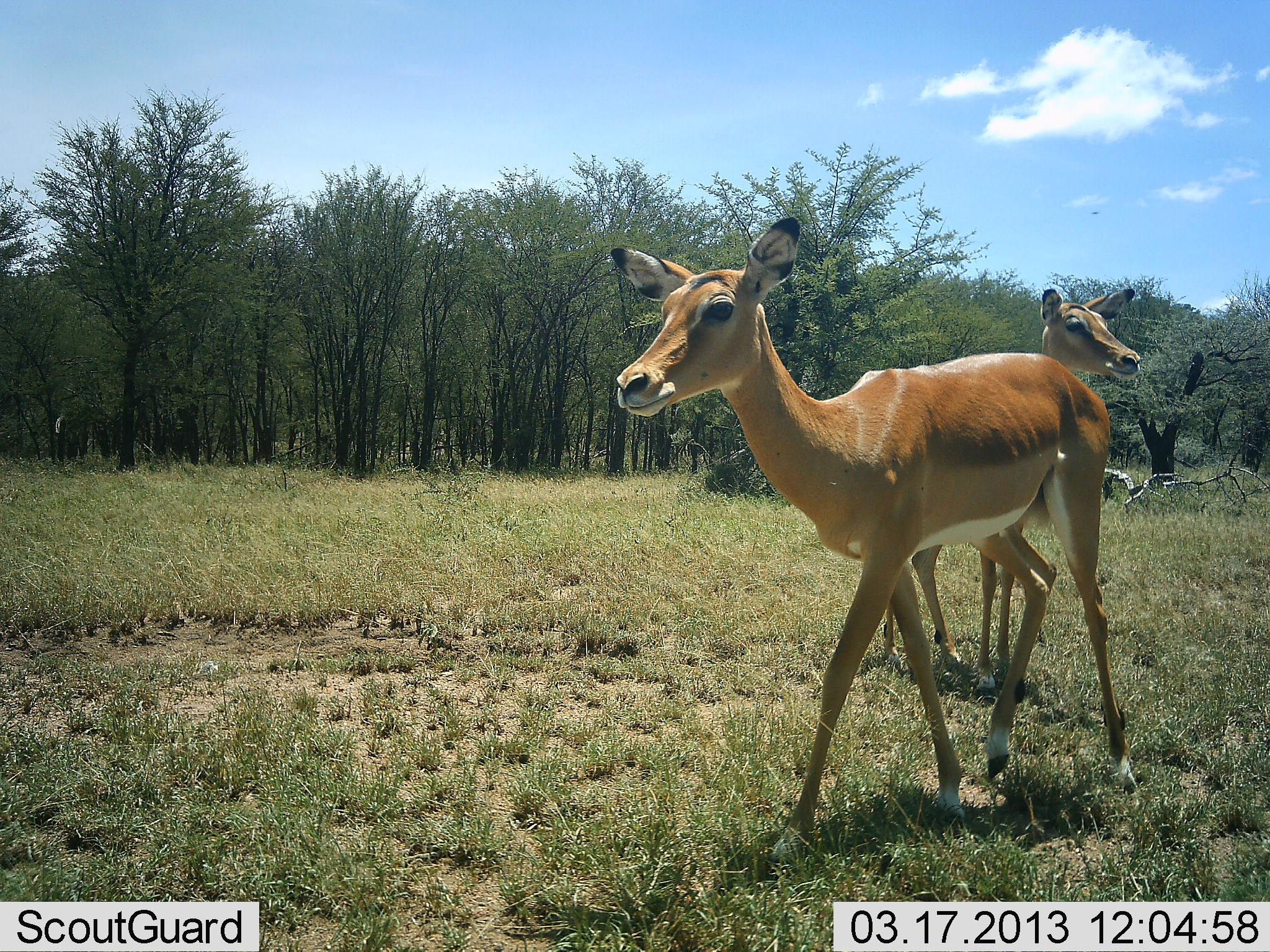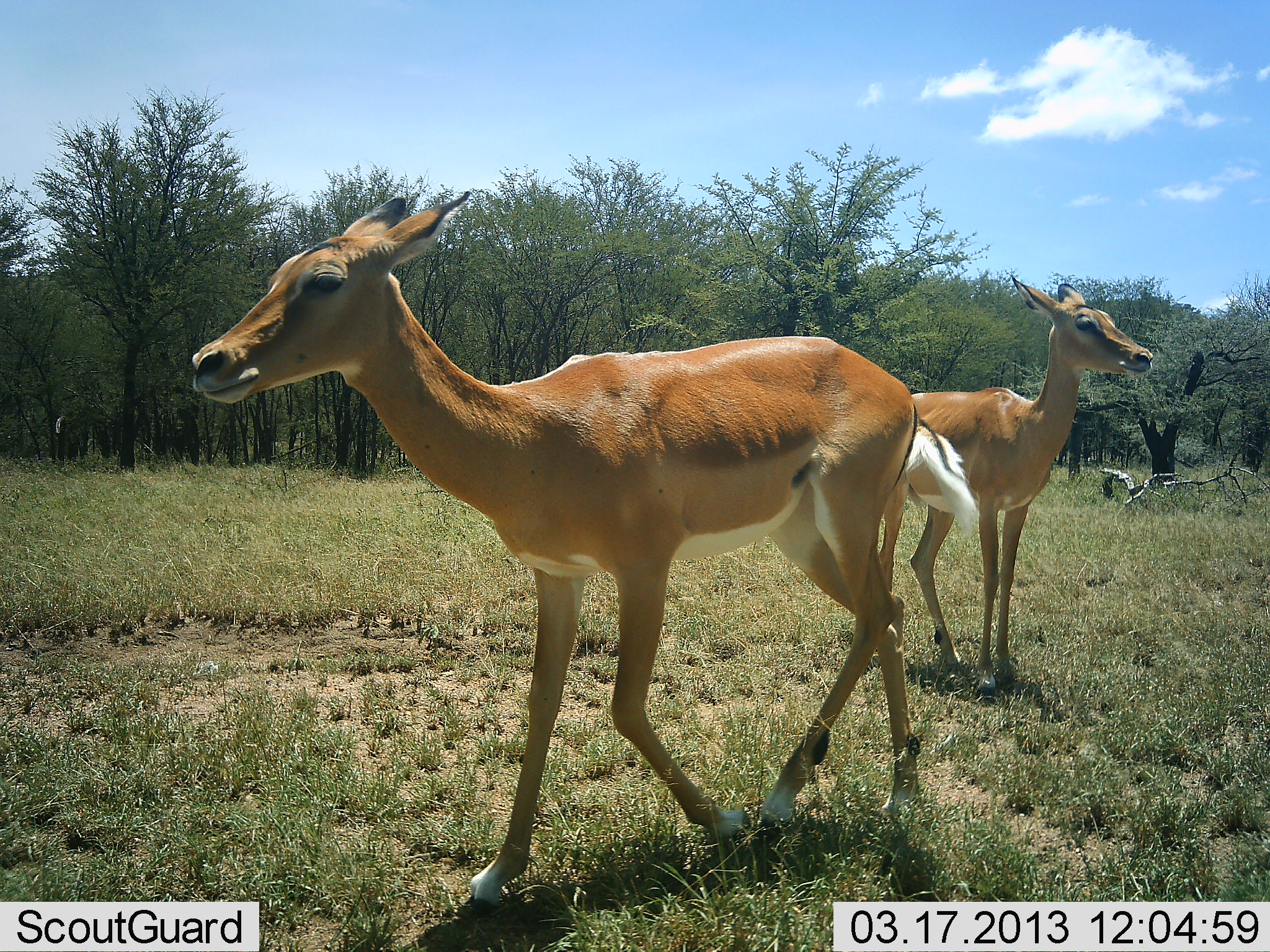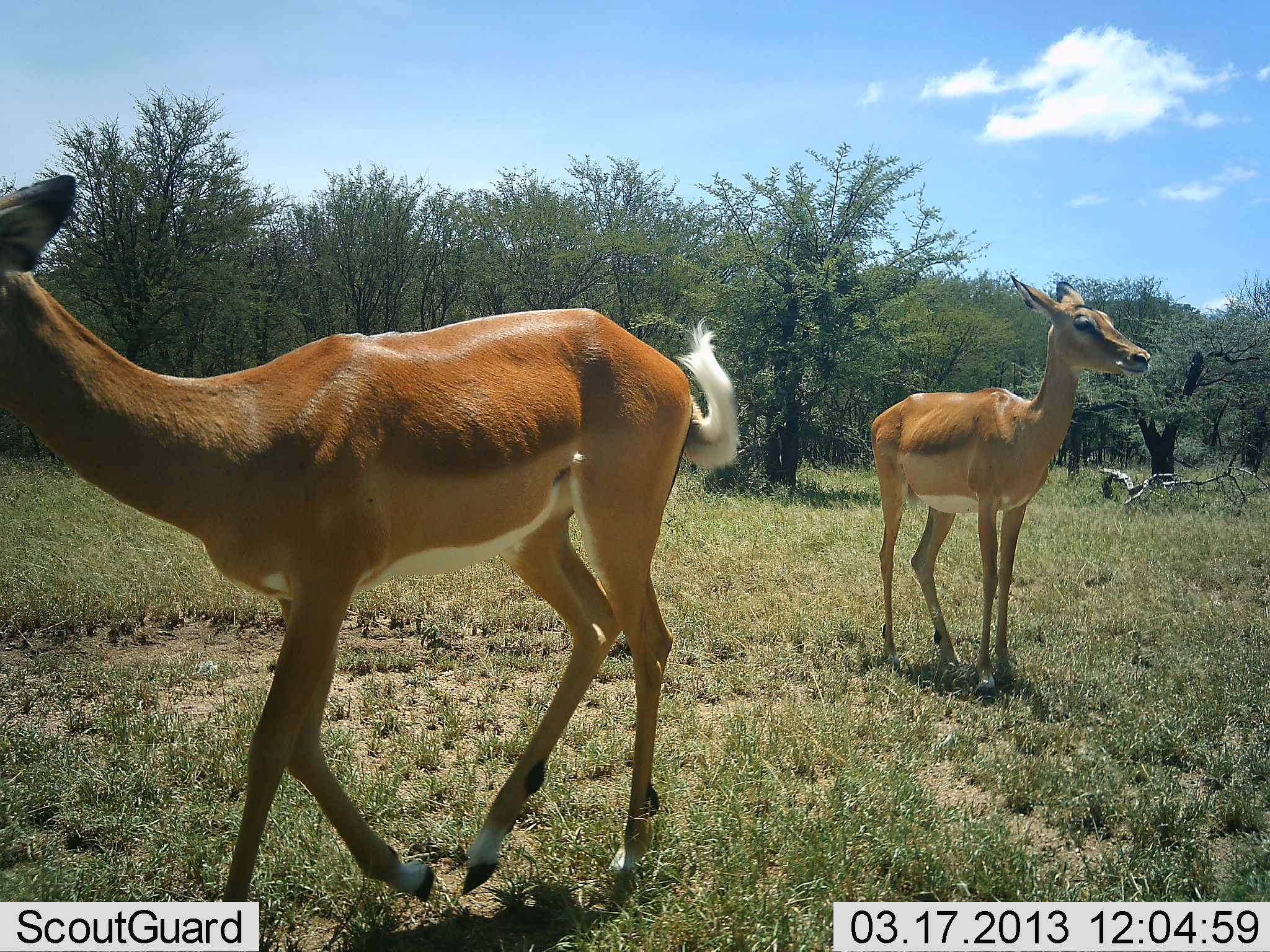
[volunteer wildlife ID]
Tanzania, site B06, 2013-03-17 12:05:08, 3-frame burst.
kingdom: Animalia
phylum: Chordata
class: Mammalia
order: Artiodactyla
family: Bovidae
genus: Aepyceros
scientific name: Aepyceros melampus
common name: impala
Impala (Aepyceros melampus), count 2. Behavior (volunteer vote fractions): standing 83%, resting 4%, moving 87%, interacting 0%. Young present (vote fraction): 0%. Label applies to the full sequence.